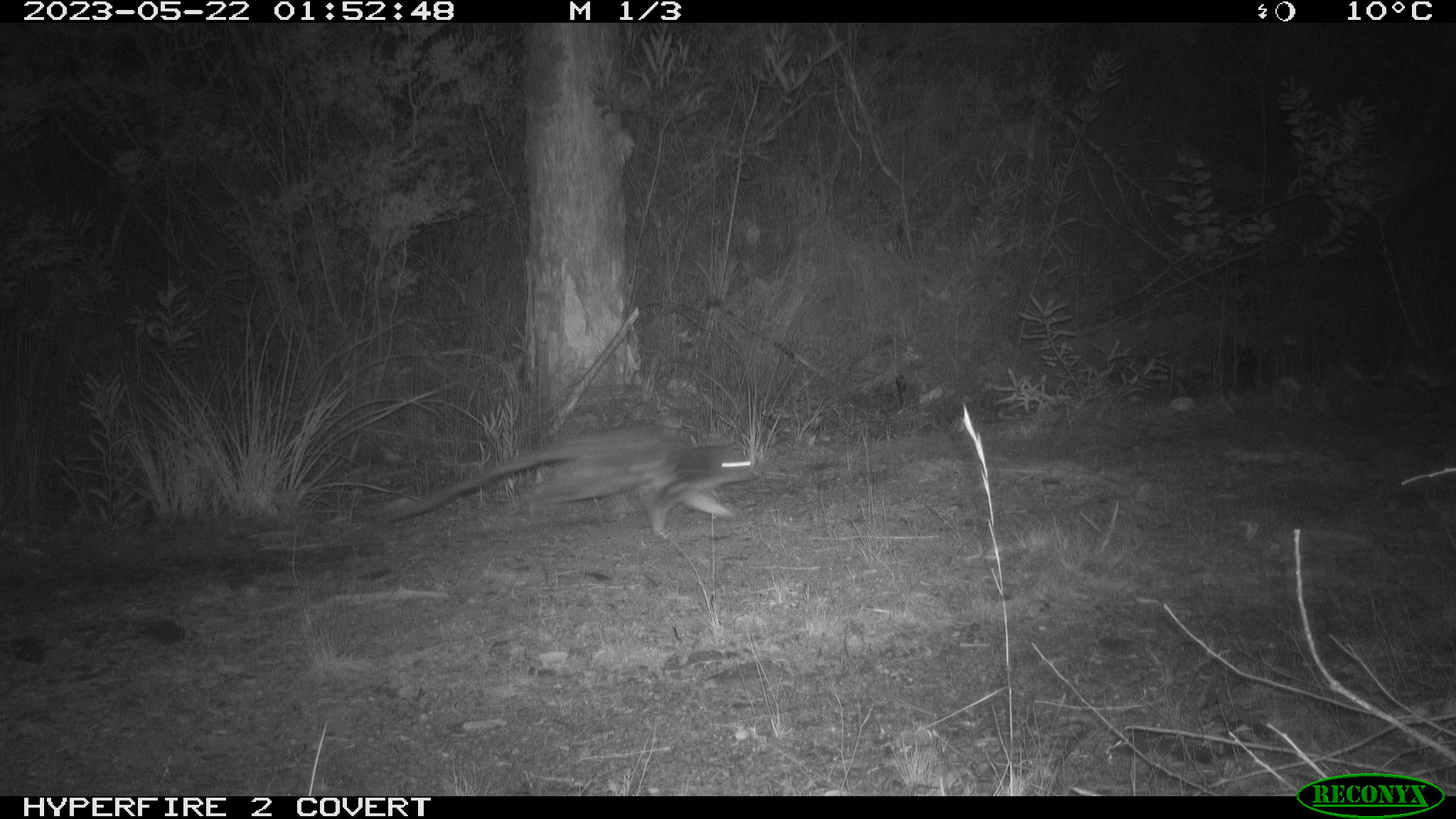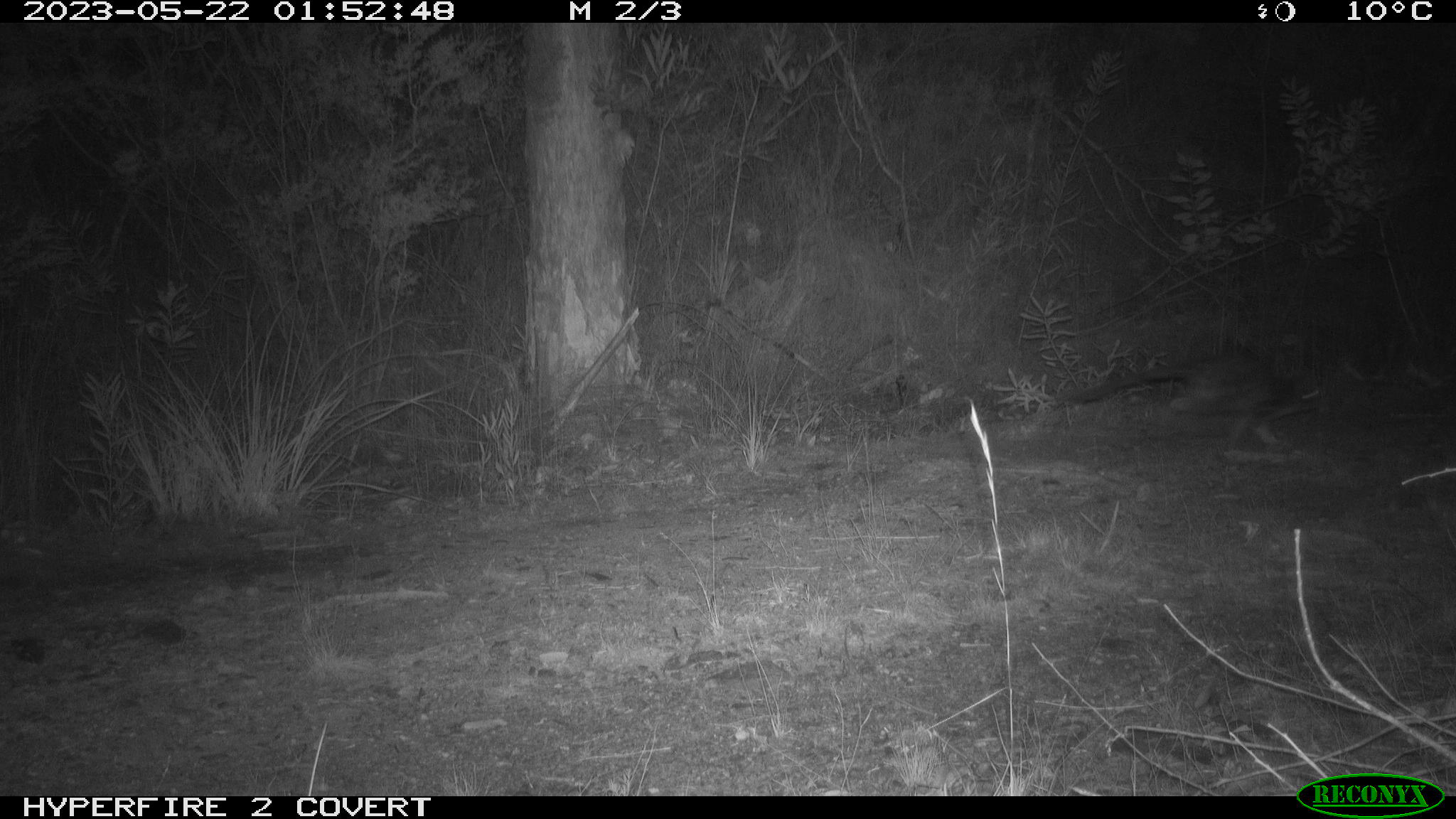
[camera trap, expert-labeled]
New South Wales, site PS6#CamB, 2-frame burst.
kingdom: Animalia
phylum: Chordata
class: Mammalia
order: Dasyuromorphia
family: Dasyuridae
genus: Dasyurus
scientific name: Dasyurus maculatus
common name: spotted-tailed quoll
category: quoll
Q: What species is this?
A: Quoll (spotted-tailed quoll) (Dasyurus maculatus).